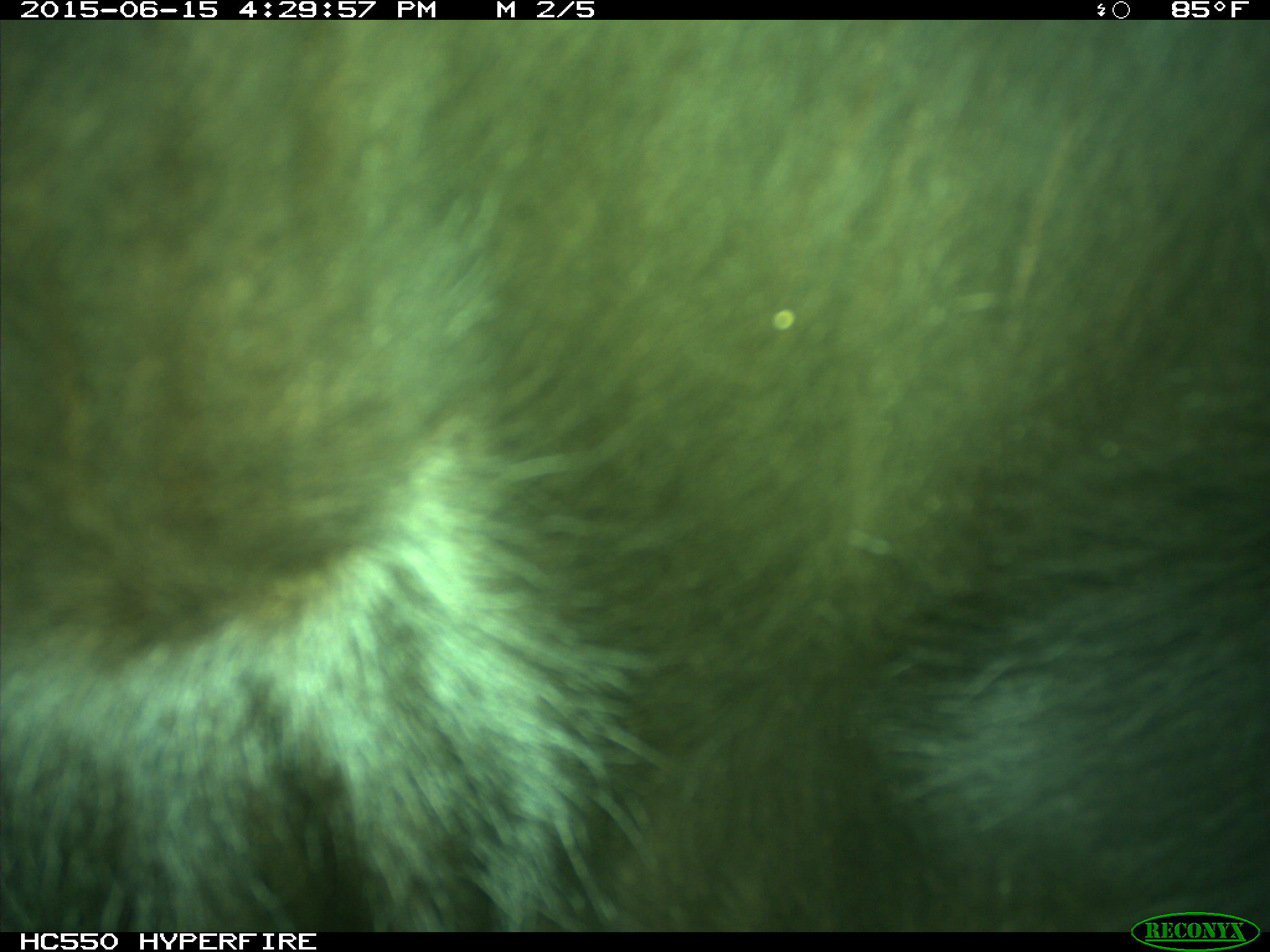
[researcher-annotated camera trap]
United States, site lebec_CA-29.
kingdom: Animalia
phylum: Chordata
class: Mammalia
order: Artiodactyla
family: Bovidae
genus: Bos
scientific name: Bos taurus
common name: domestic cow